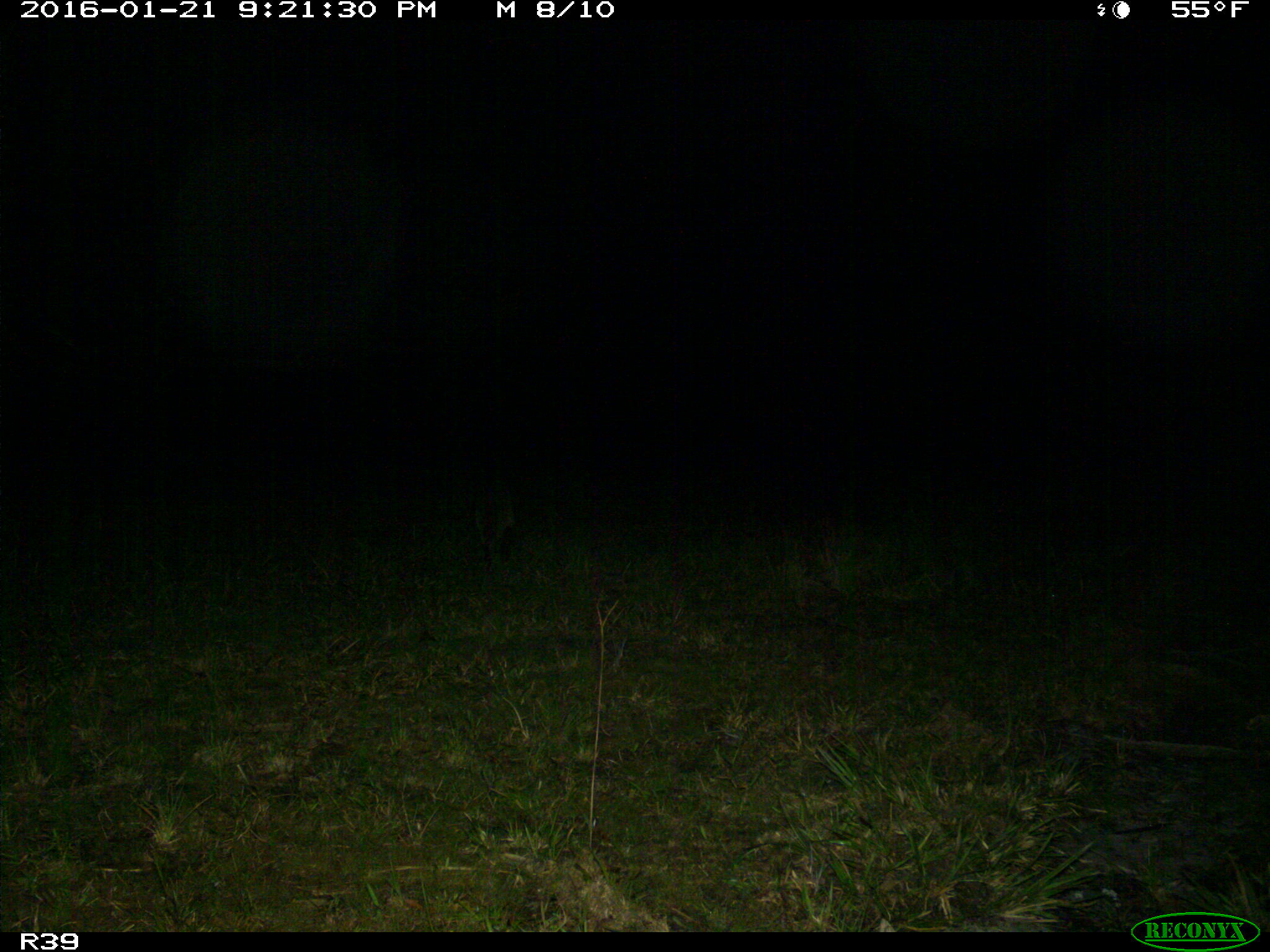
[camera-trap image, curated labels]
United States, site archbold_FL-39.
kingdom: Animalia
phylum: Chordata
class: Mammalia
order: Carnivora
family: Procyonidae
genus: Procyon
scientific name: Procyon lotor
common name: common raccoon